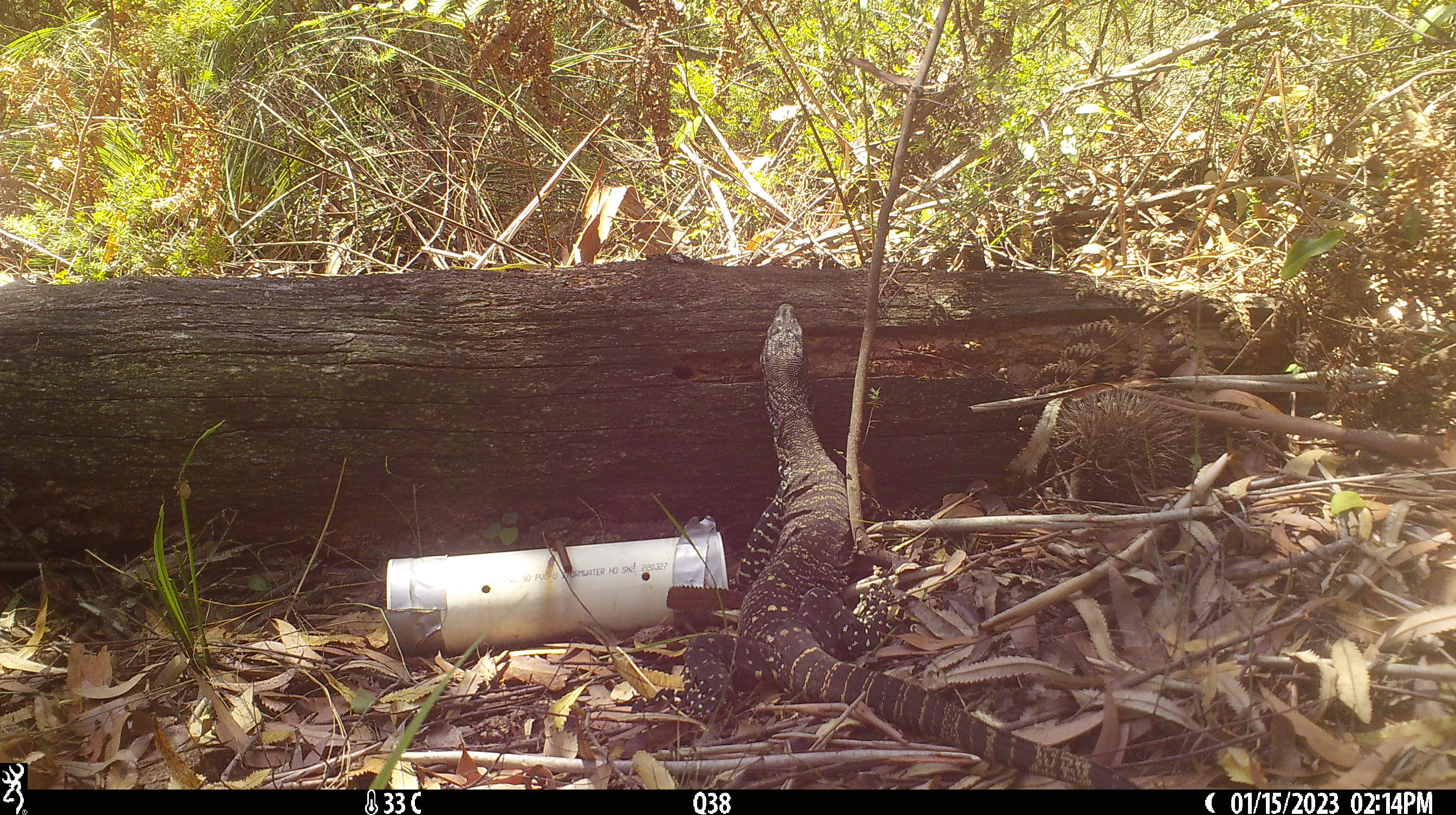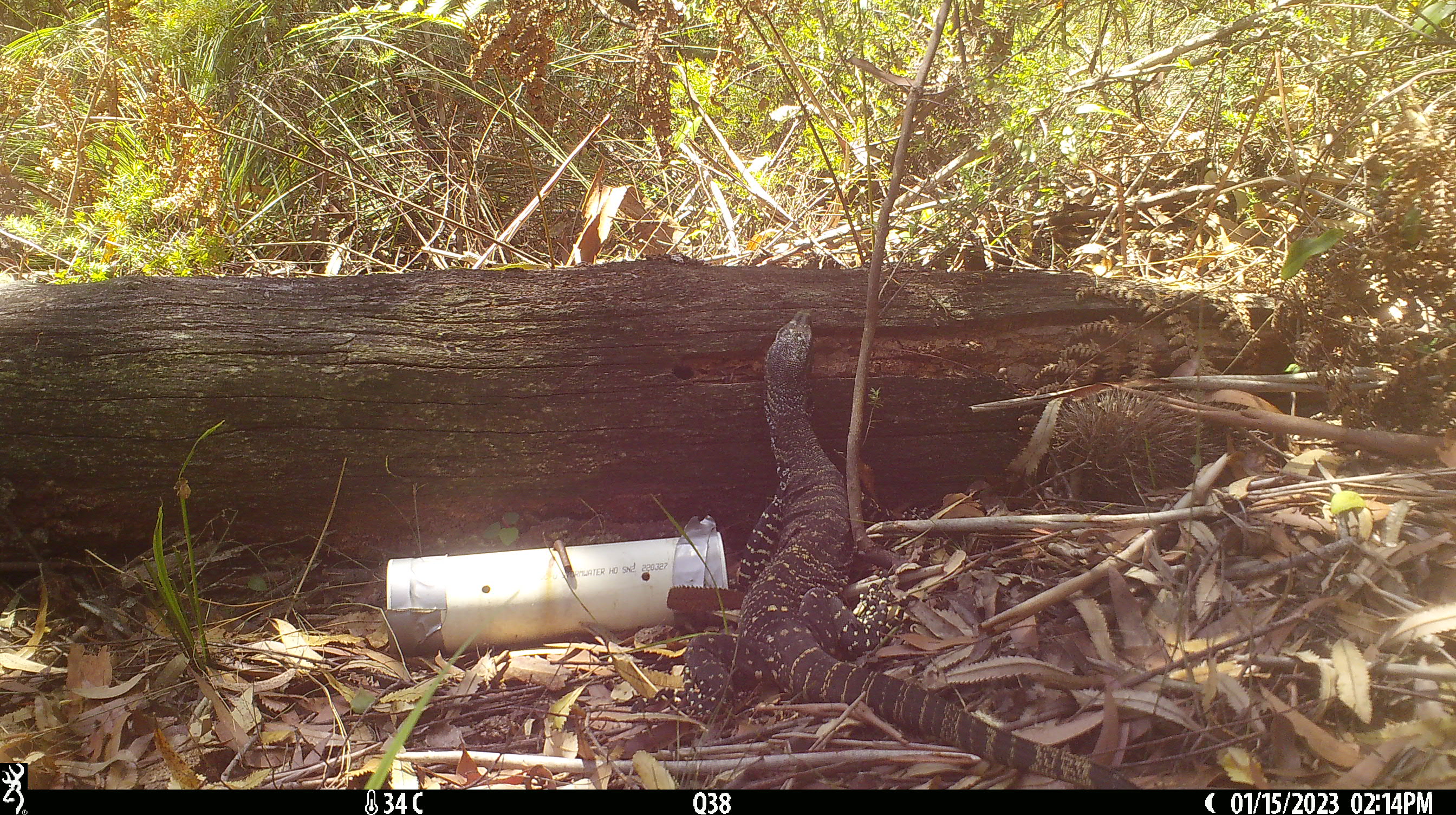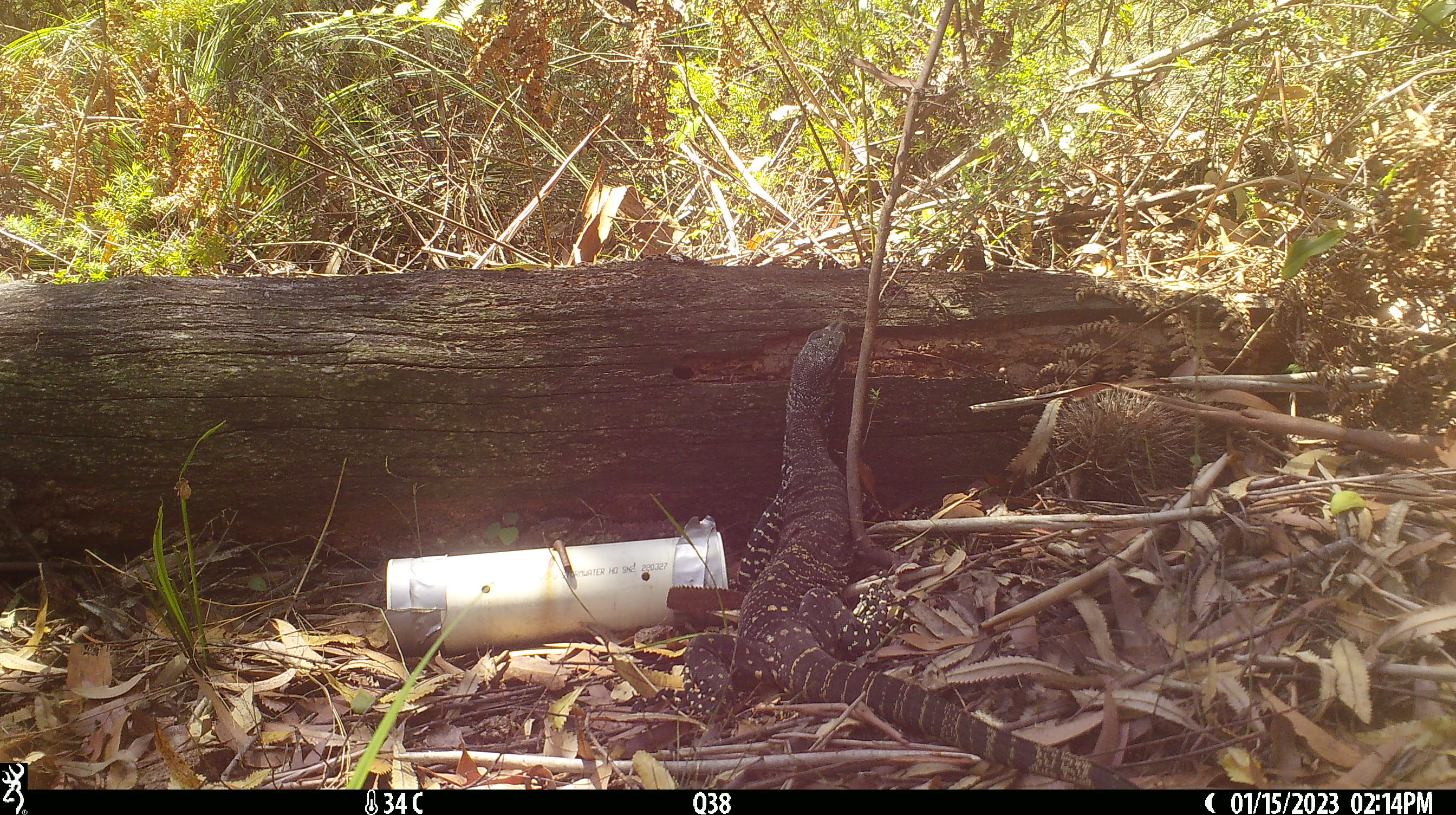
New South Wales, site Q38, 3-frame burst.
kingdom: Animalia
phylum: Chordata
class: Reptilia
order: Squamata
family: Varanidae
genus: Varanus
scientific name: Varanus varius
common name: lace monitor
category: goanna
Goanna (lace monitor) (Varanus varius).